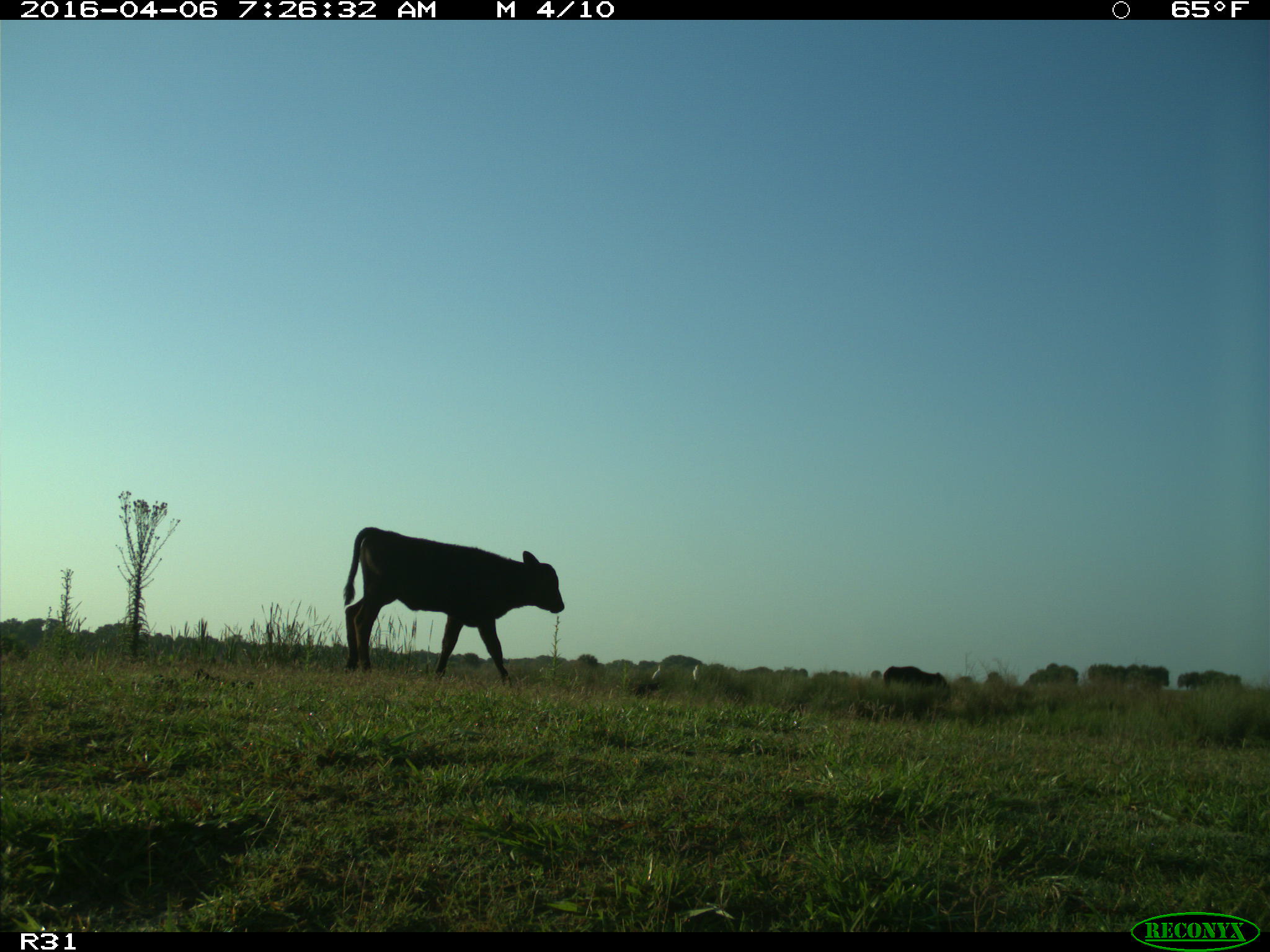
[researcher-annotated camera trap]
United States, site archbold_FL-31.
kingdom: Animalia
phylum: Chordata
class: Mammalia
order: Artiodactyla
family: Bovidae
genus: Bos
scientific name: Bos taurus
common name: domestic cow